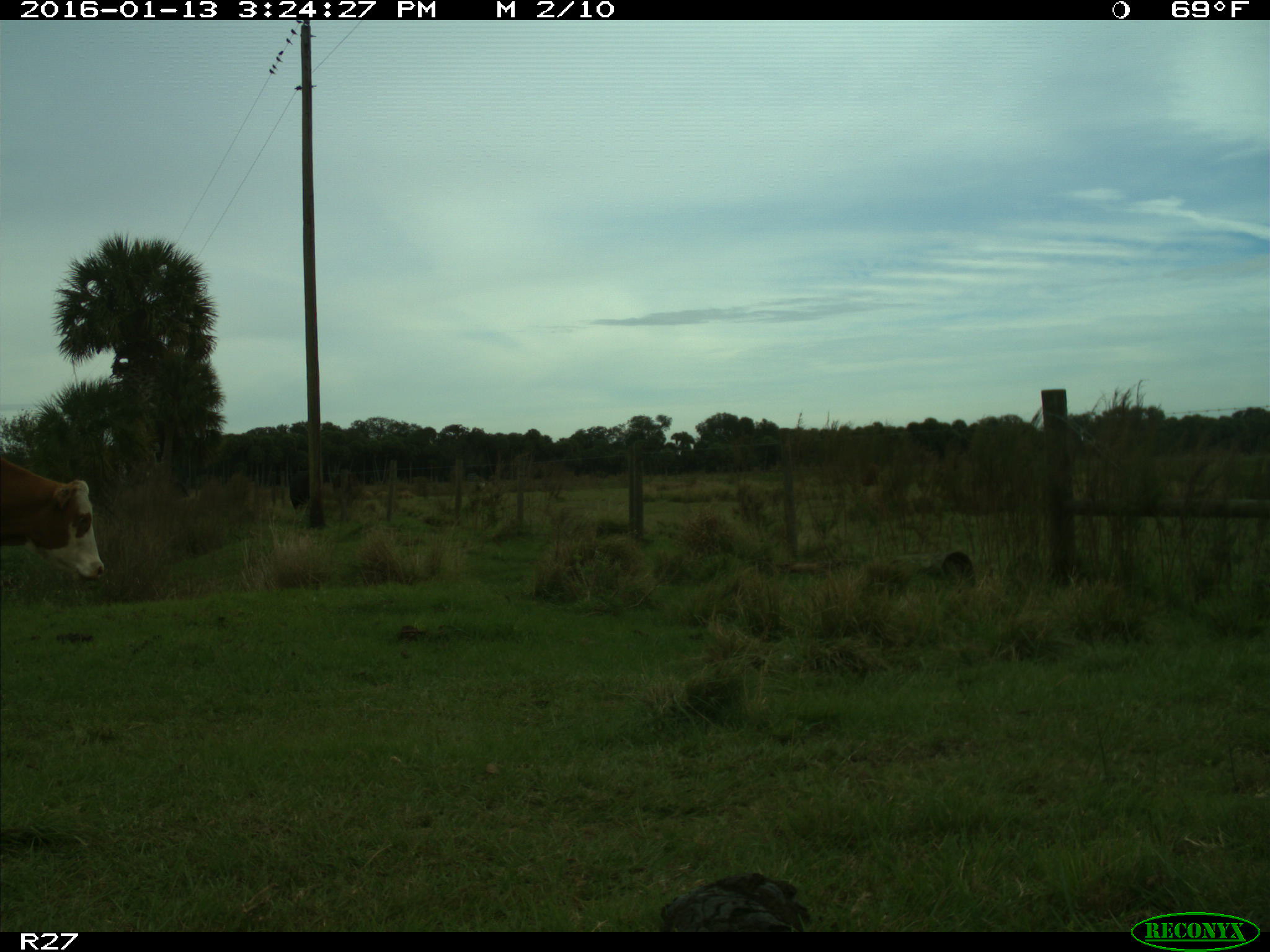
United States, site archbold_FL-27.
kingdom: Animalia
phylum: Chordata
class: Mammalia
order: Artiodactyla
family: Bovidae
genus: Bos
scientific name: Bos taurus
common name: domestic cow